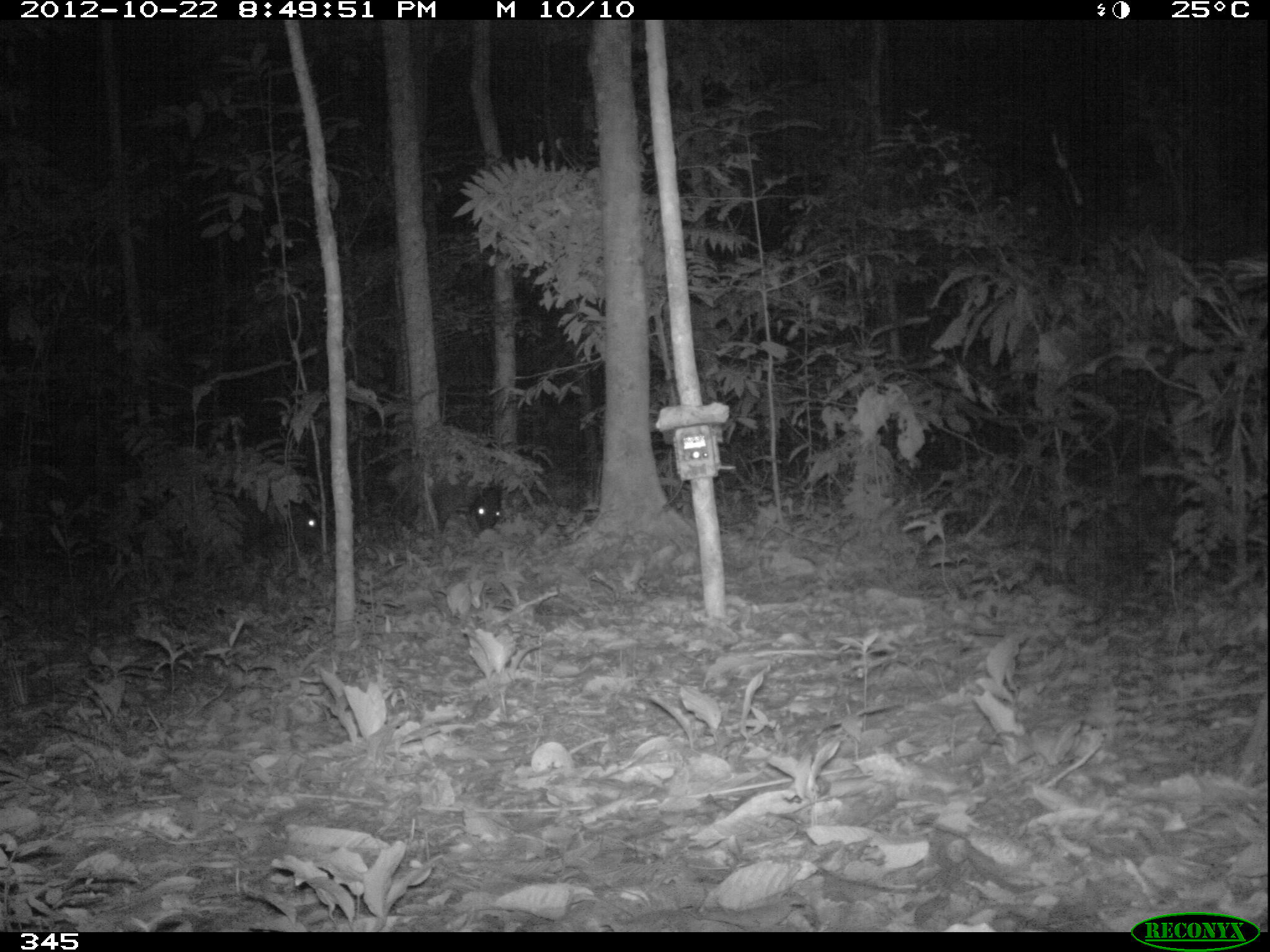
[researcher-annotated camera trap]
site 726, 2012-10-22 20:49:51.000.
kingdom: Animalia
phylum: Chordata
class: Mammalia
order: Artiodactyla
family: Tayassuidae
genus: Tayassu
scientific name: Tayassu pecari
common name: white-lipped peccary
Tayassu pecari (white-lipped peccary).